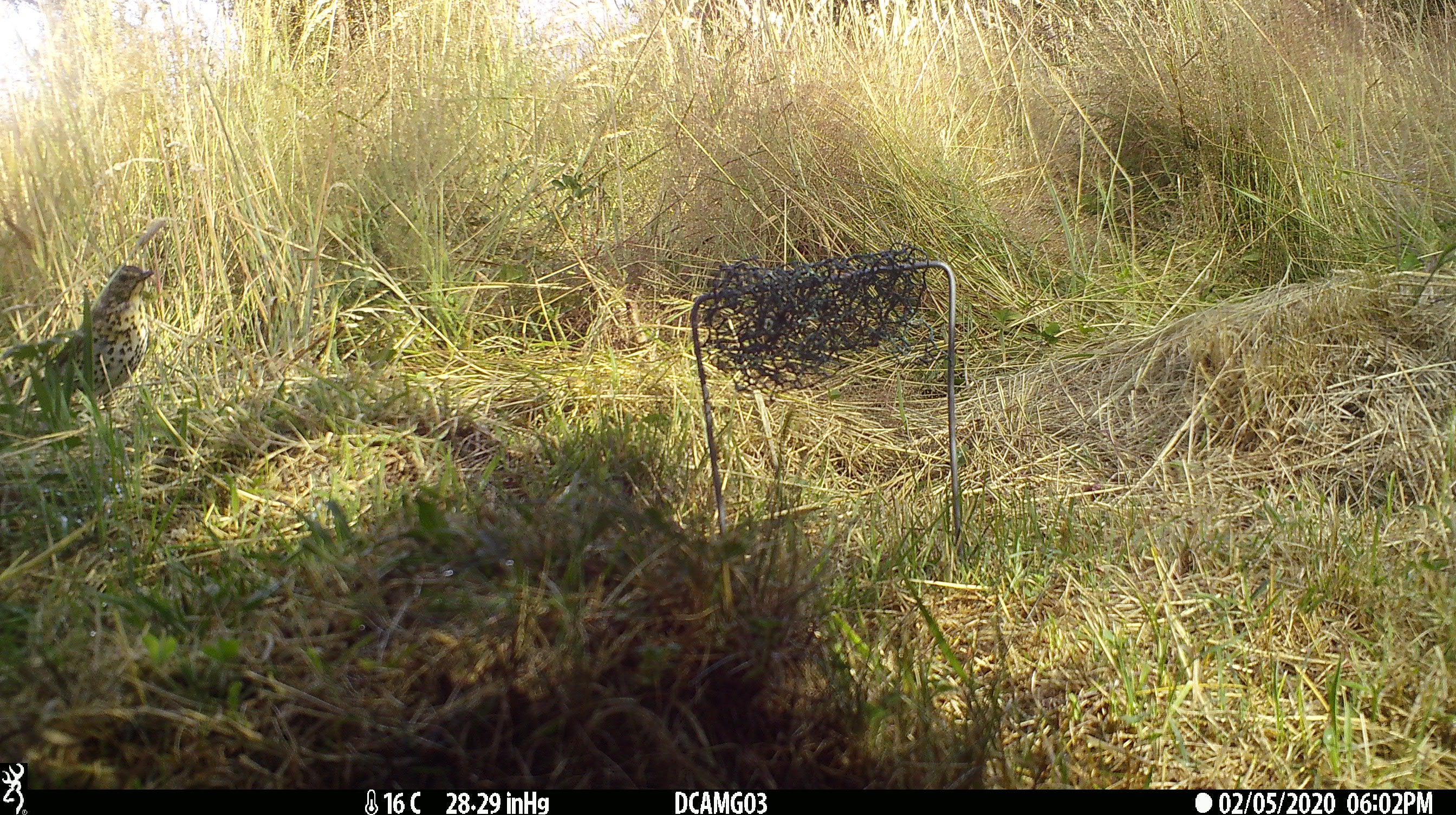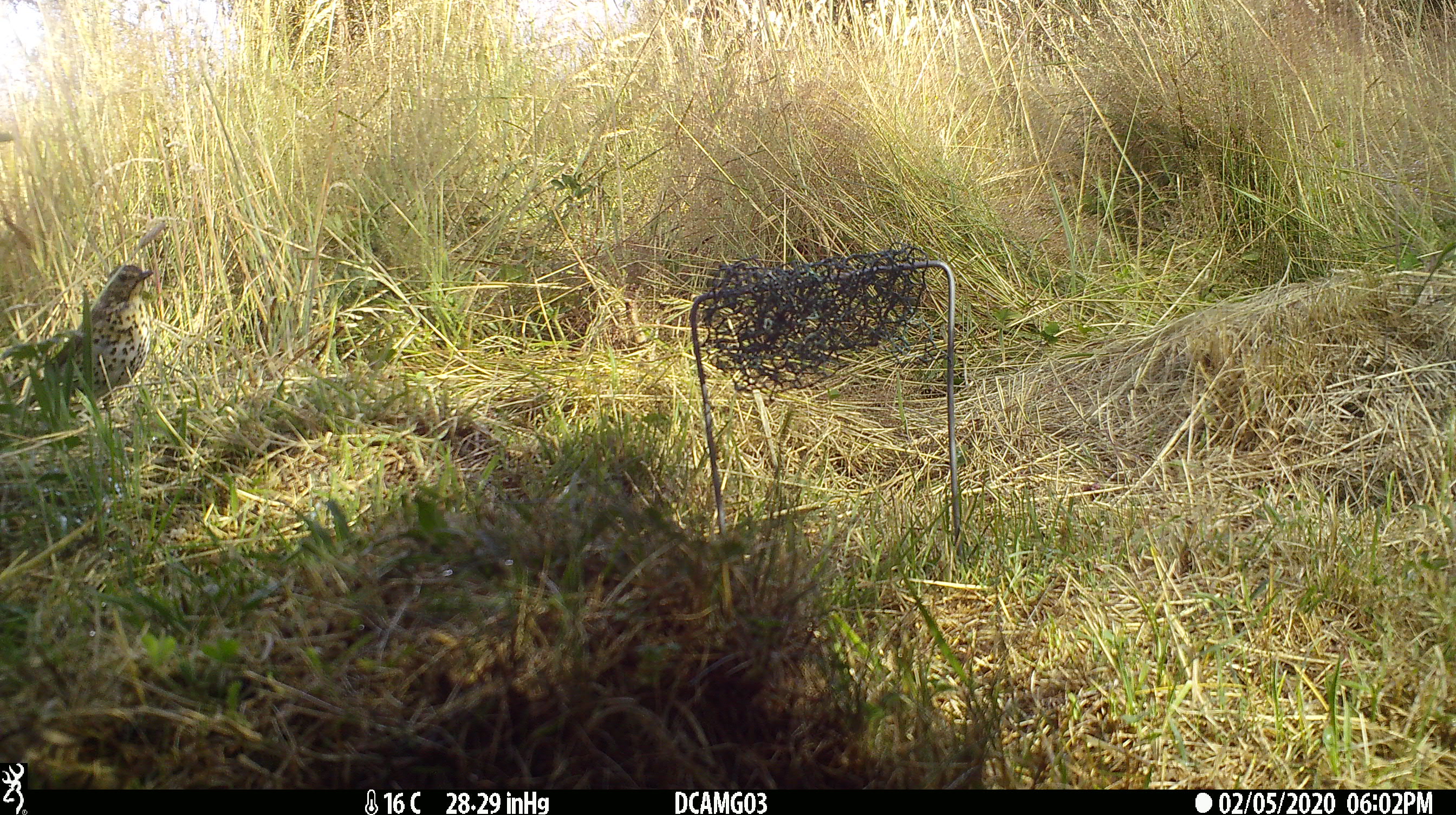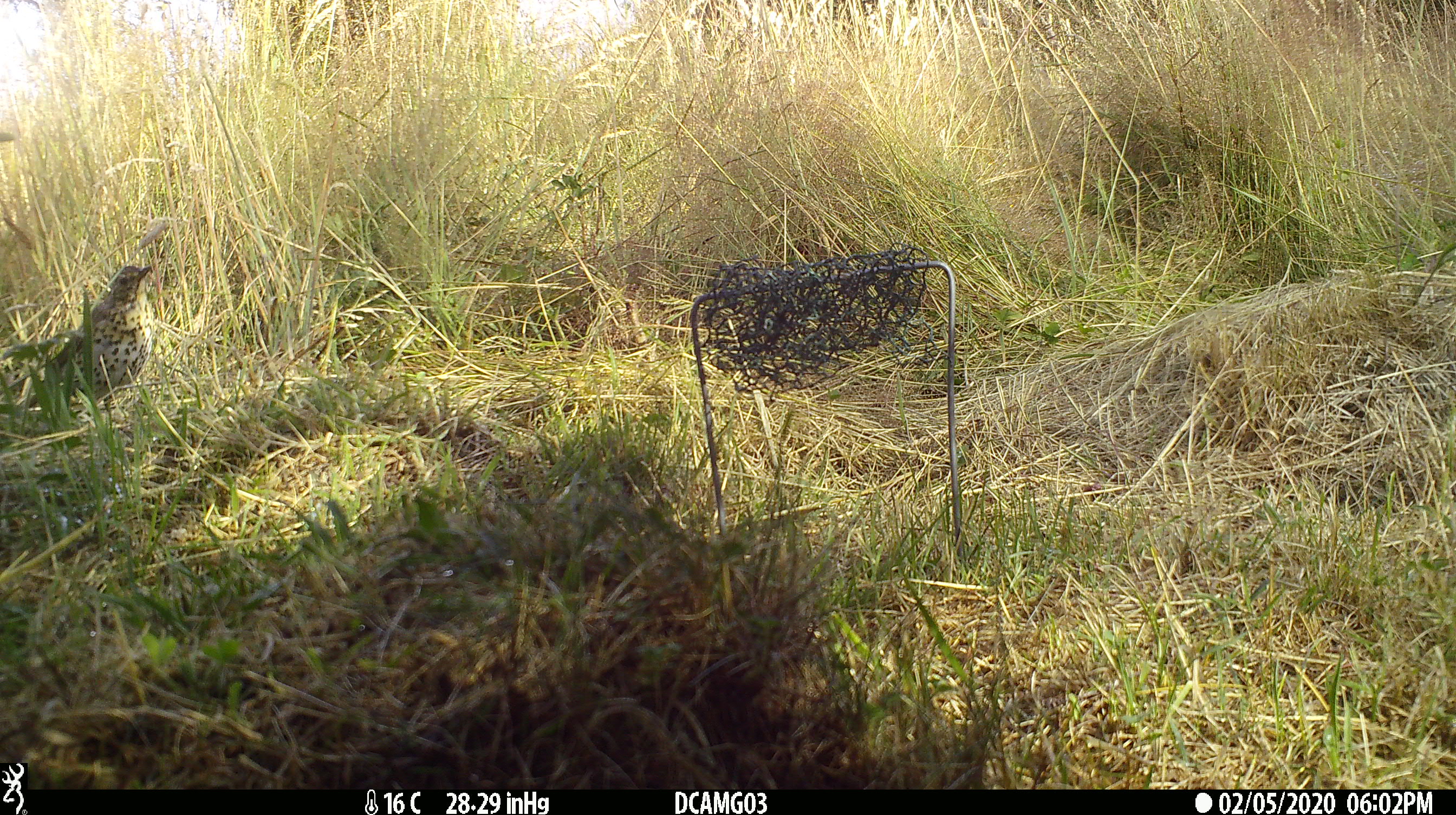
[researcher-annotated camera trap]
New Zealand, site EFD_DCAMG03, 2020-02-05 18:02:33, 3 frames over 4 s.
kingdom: Animalia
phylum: Chordata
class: Aves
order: Passeriformes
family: Turdidae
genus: Turdus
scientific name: Turdus philomelos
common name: song thrush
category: thrush